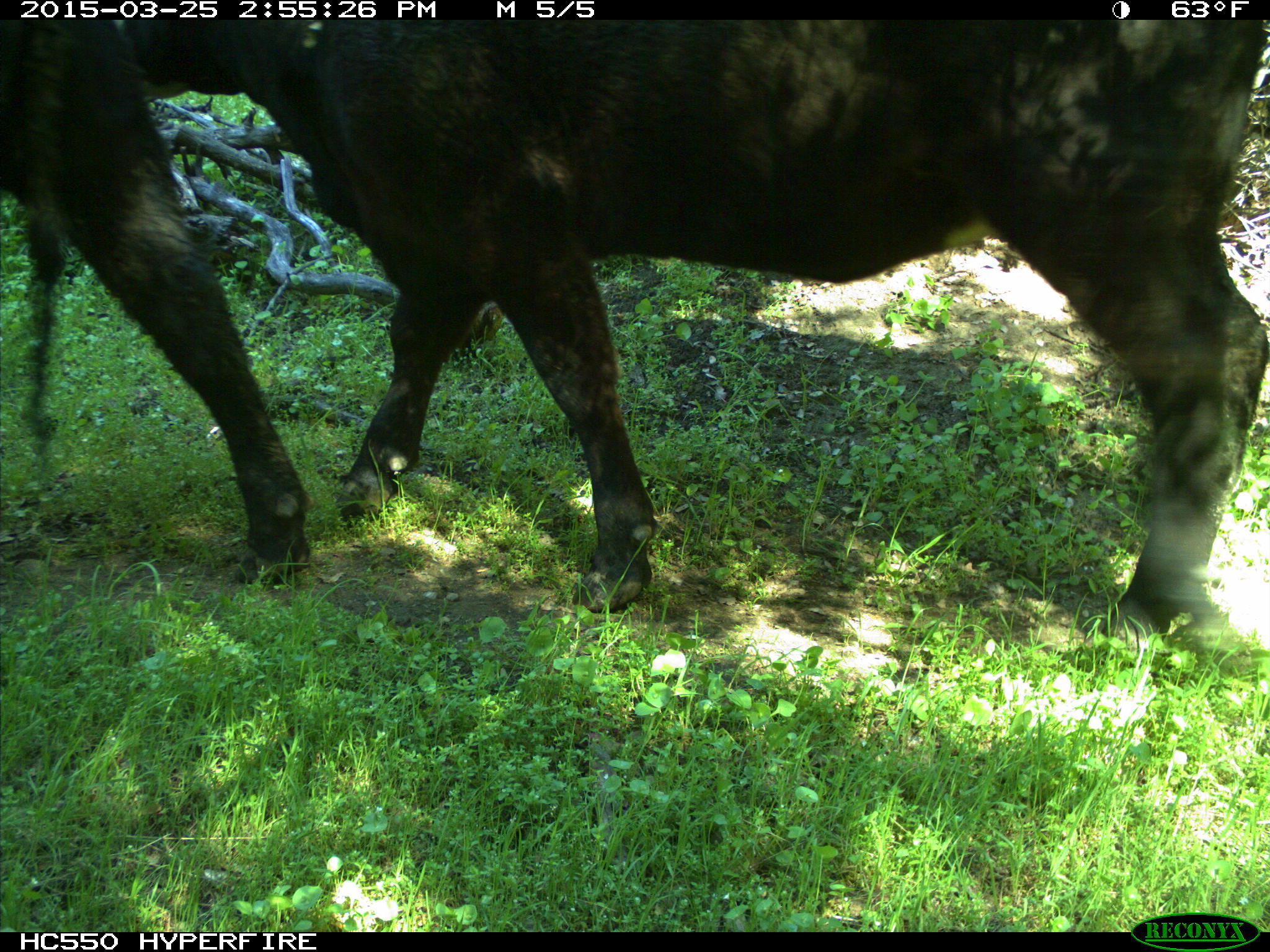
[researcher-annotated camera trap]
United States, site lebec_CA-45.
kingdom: Animalia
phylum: Chordata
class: Mammalia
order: Artiodactyla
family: Bovidae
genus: Bos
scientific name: Bos taurus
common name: domestic cow